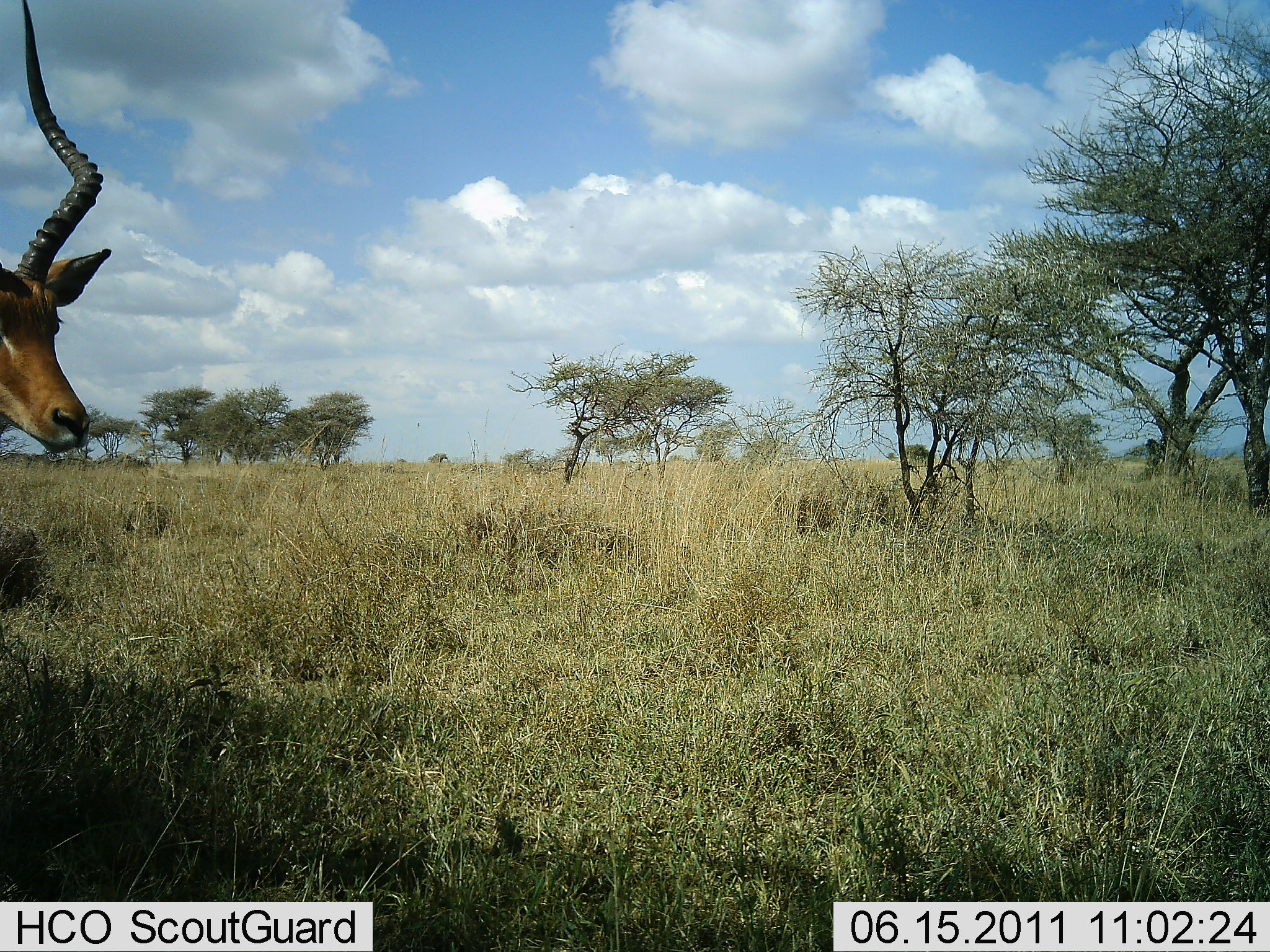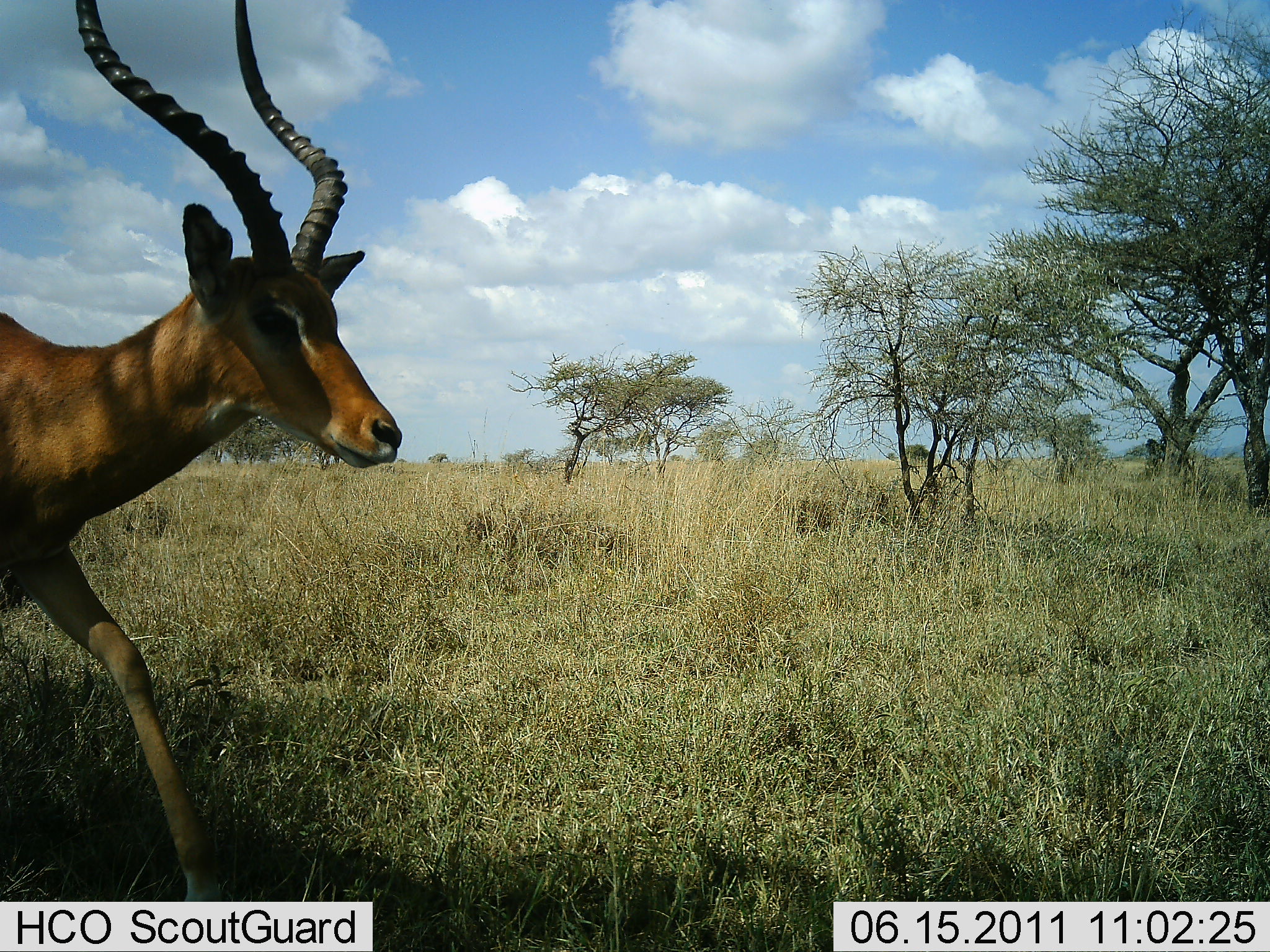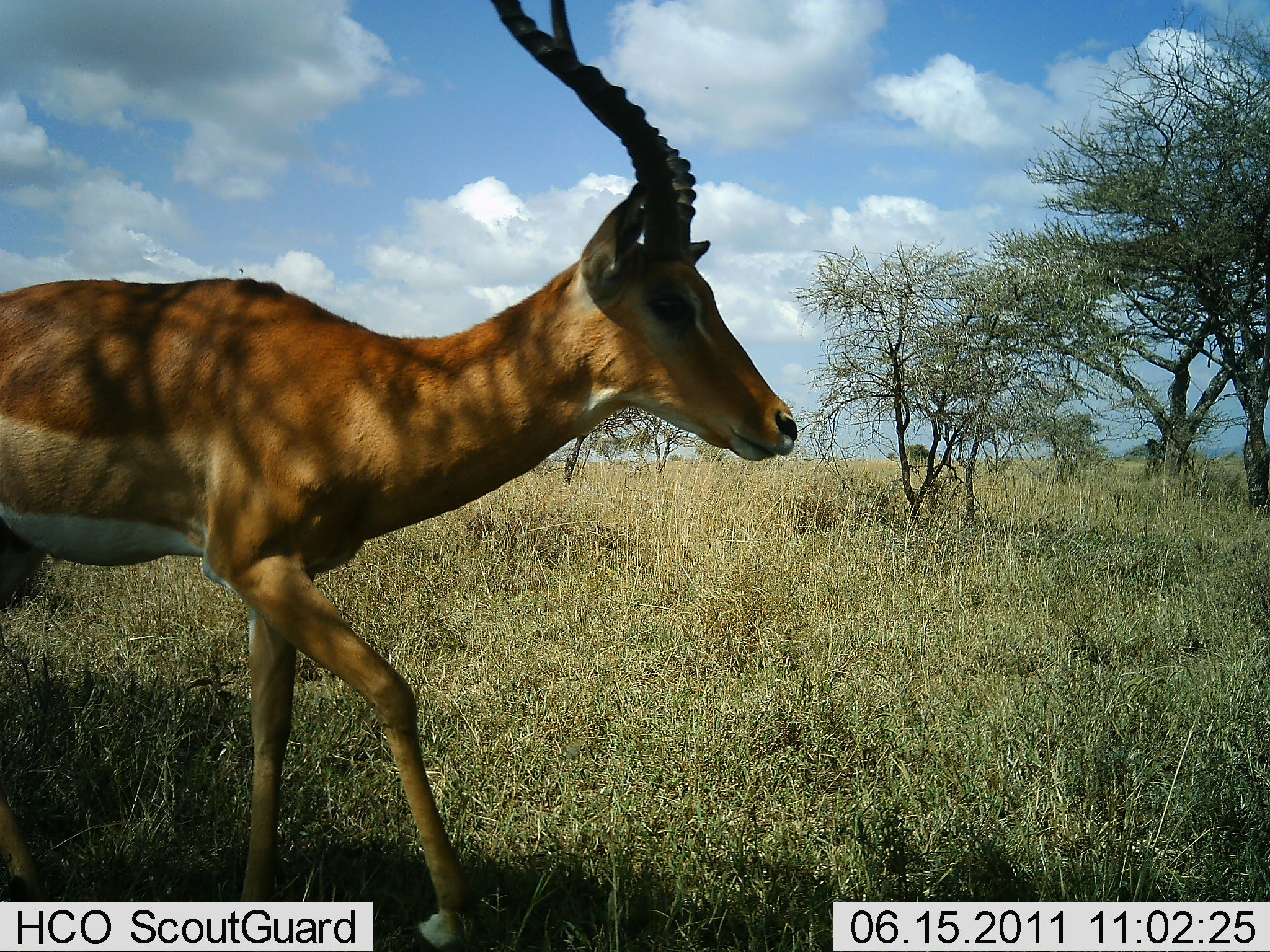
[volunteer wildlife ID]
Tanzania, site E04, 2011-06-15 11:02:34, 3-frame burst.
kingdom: Animalia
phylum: Chordata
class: Mammalia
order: Artiodactyla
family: Bovidae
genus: Aepyceros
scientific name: Aepyceros melampus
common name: impala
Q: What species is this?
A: Impala (Aepyceros melampus).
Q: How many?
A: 1.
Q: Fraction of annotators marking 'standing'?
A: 7%.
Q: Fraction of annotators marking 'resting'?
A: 0%.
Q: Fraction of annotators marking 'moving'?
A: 93%.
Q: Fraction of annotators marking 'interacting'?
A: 0%.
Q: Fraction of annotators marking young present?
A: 0%.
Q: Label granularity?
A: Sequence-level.